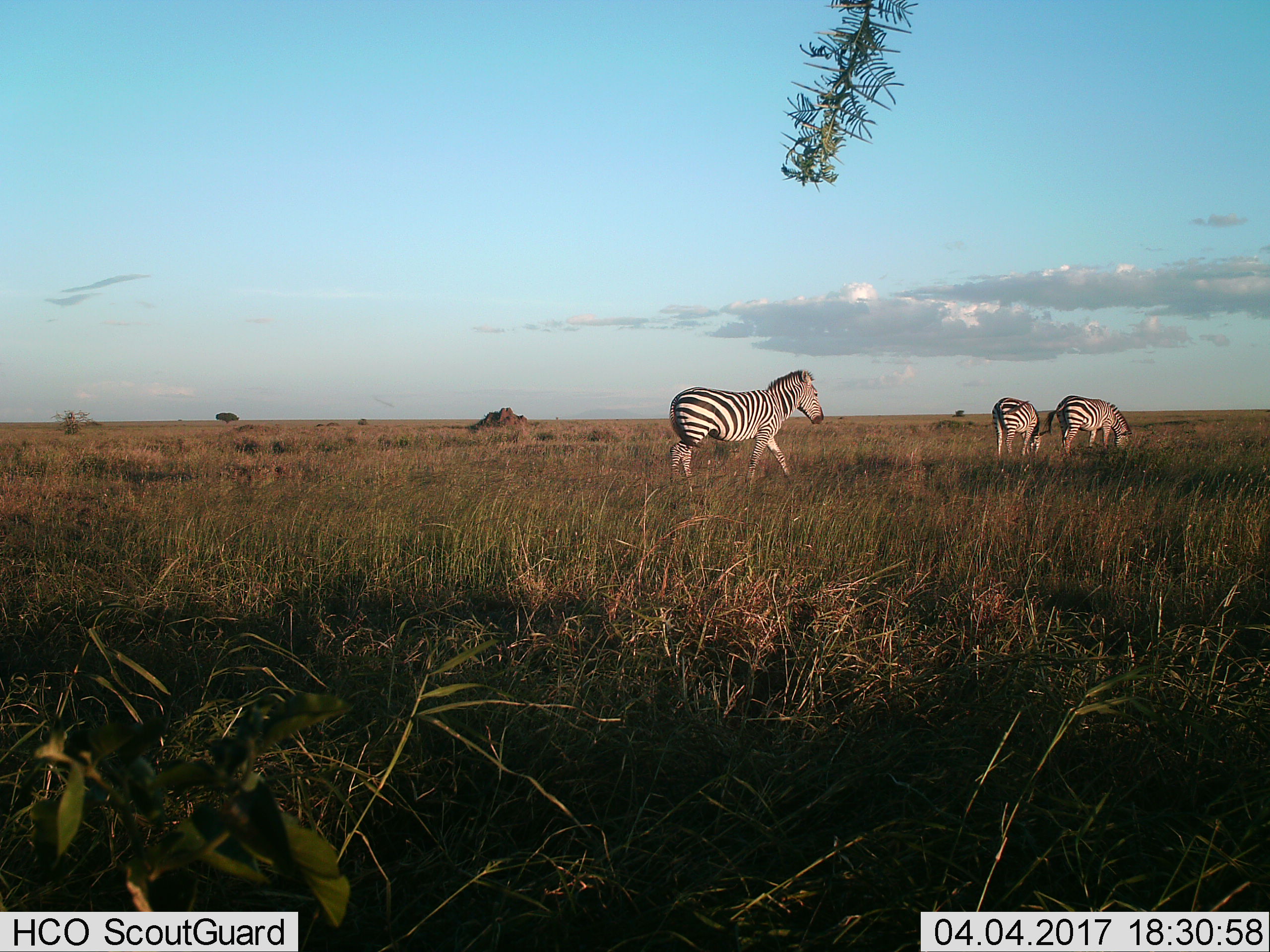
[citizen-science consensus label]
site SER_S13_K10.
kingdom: Animalia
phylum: Chordata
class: Mammalia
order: Perissodactyla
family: Equidae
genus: Equus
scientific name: Equus quagga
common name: plains zebra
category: zebraplains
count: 3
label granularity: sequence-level